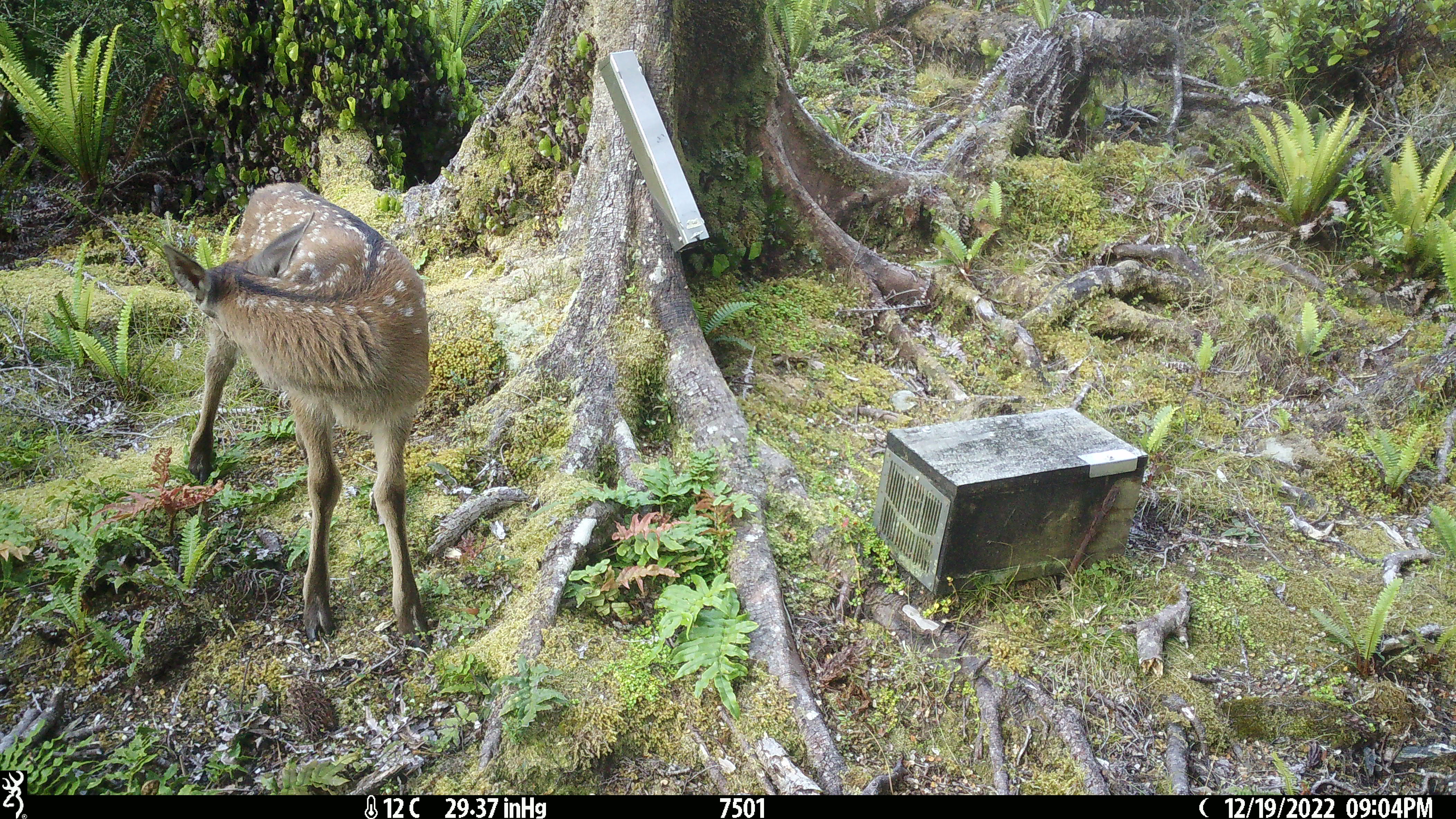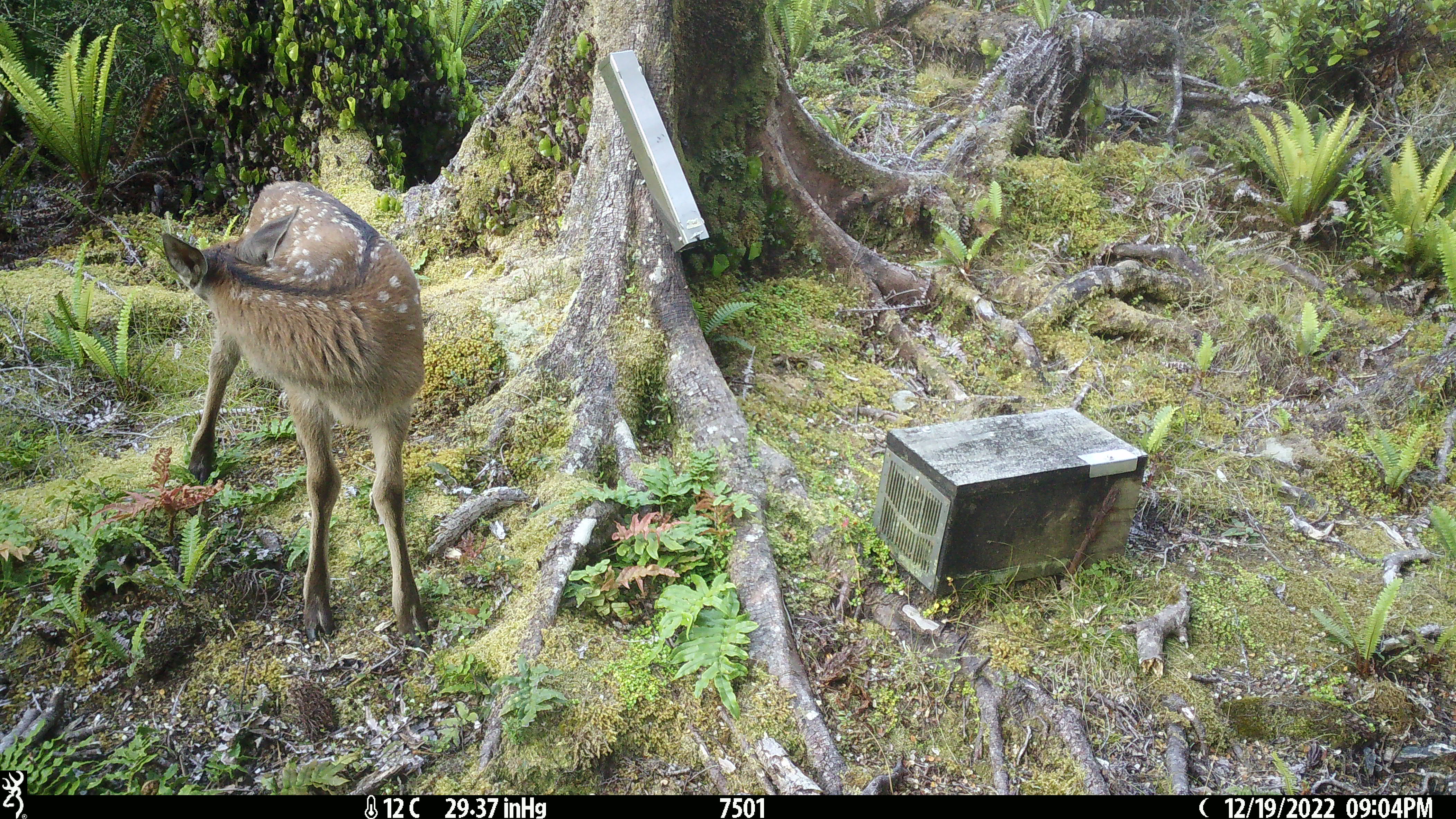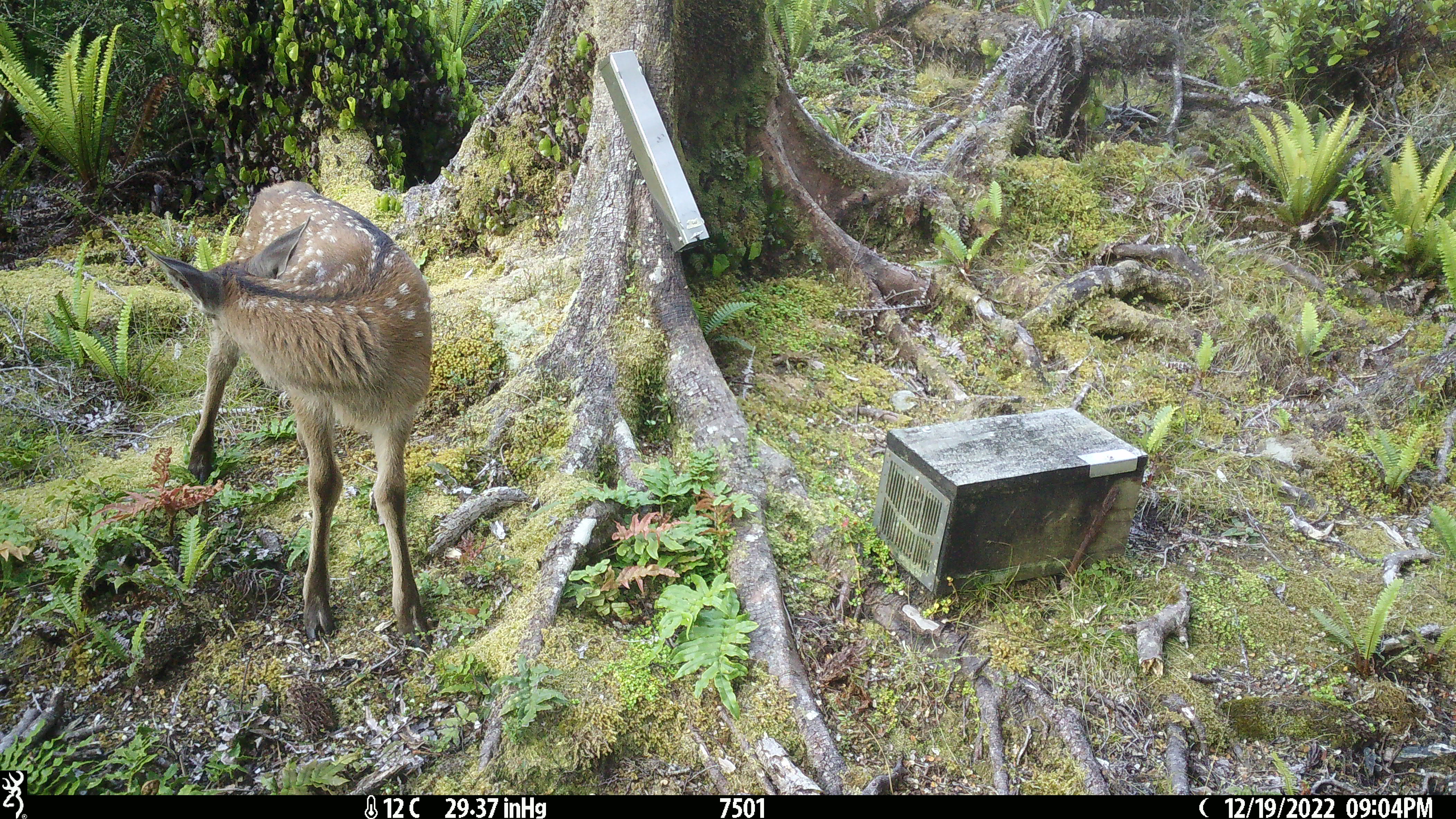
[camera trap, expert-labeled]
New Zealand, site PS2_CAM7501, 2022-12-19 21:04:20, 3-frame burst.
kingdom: Animalia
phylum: Chordata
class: Mammalia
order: Artiodactyla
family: Cervidae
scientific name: Cervidae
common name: deer